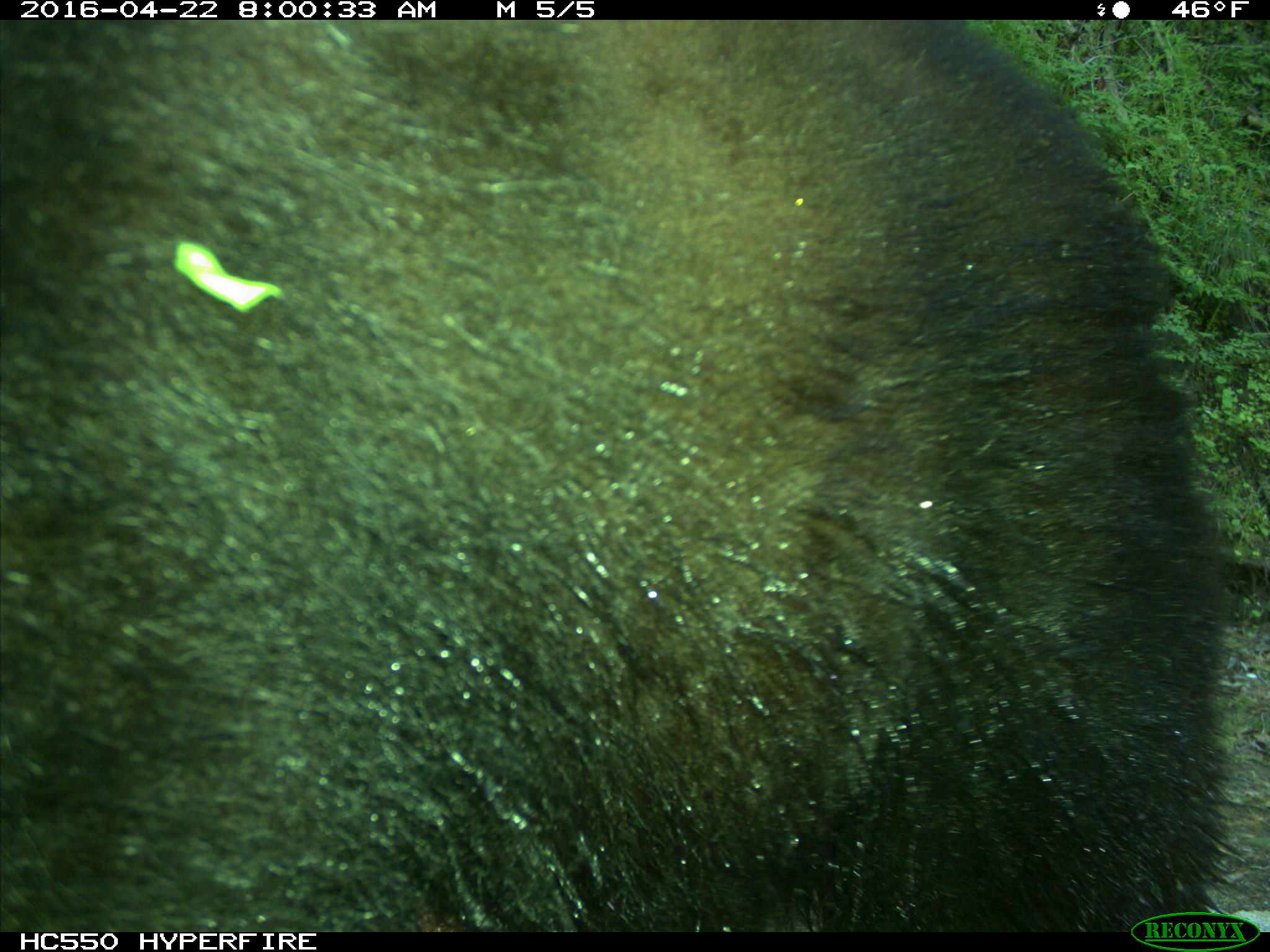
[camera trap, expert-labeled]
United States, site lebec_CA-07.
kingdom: Animalia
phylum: Chordata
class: Mammalia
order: Carnivora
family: Ursidae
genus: Ursus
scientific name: Ursus americanus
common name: american black bear